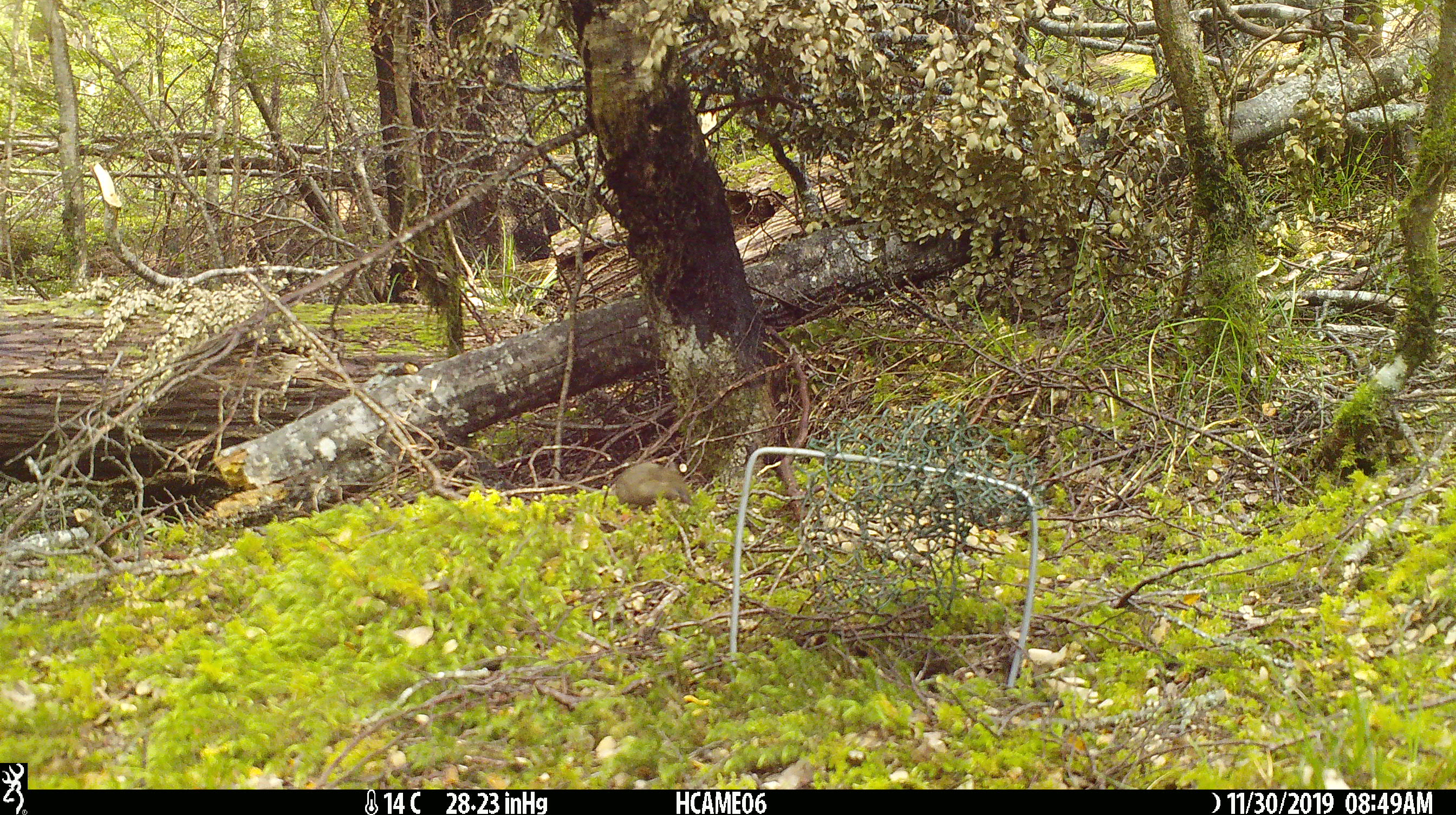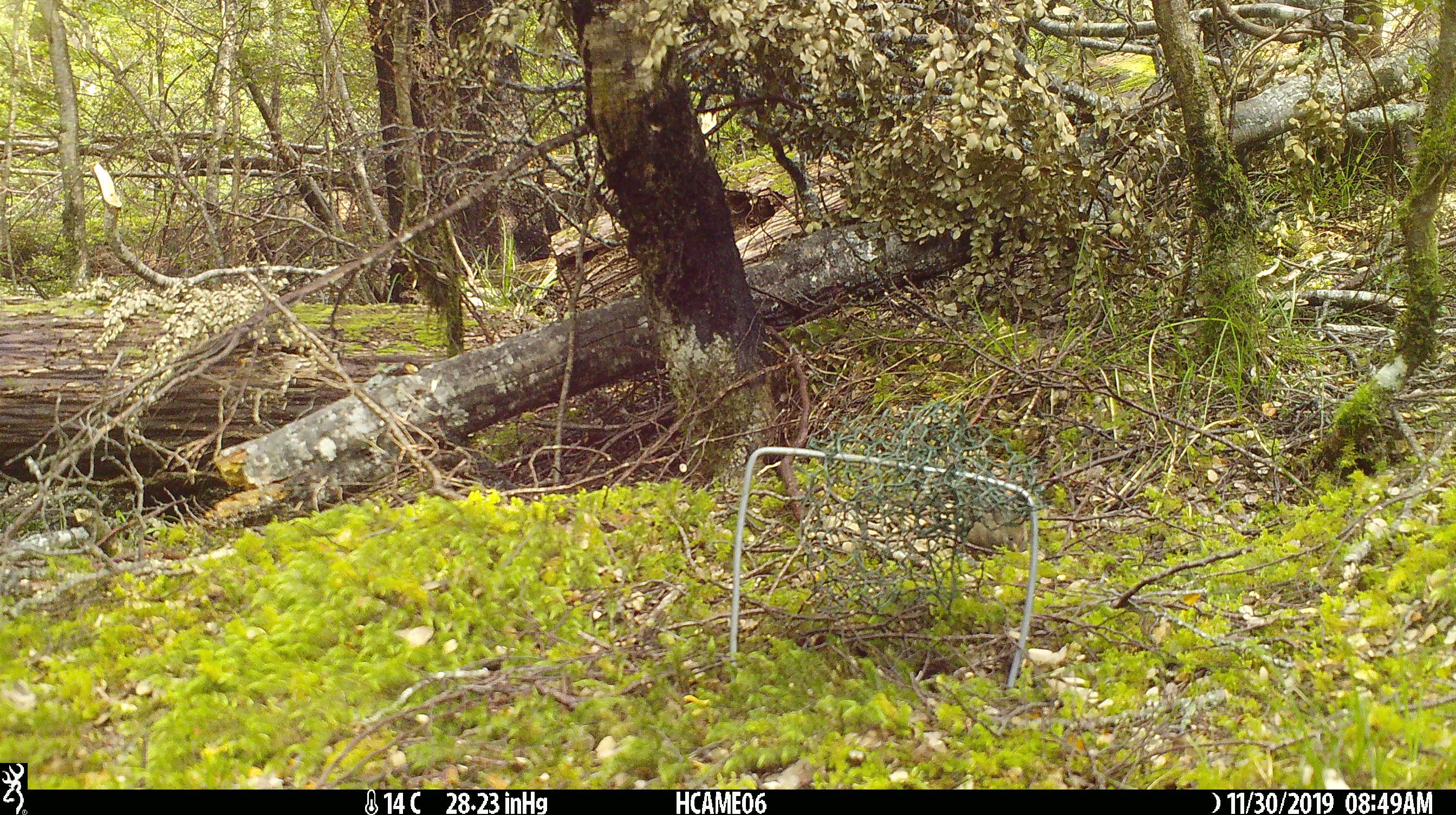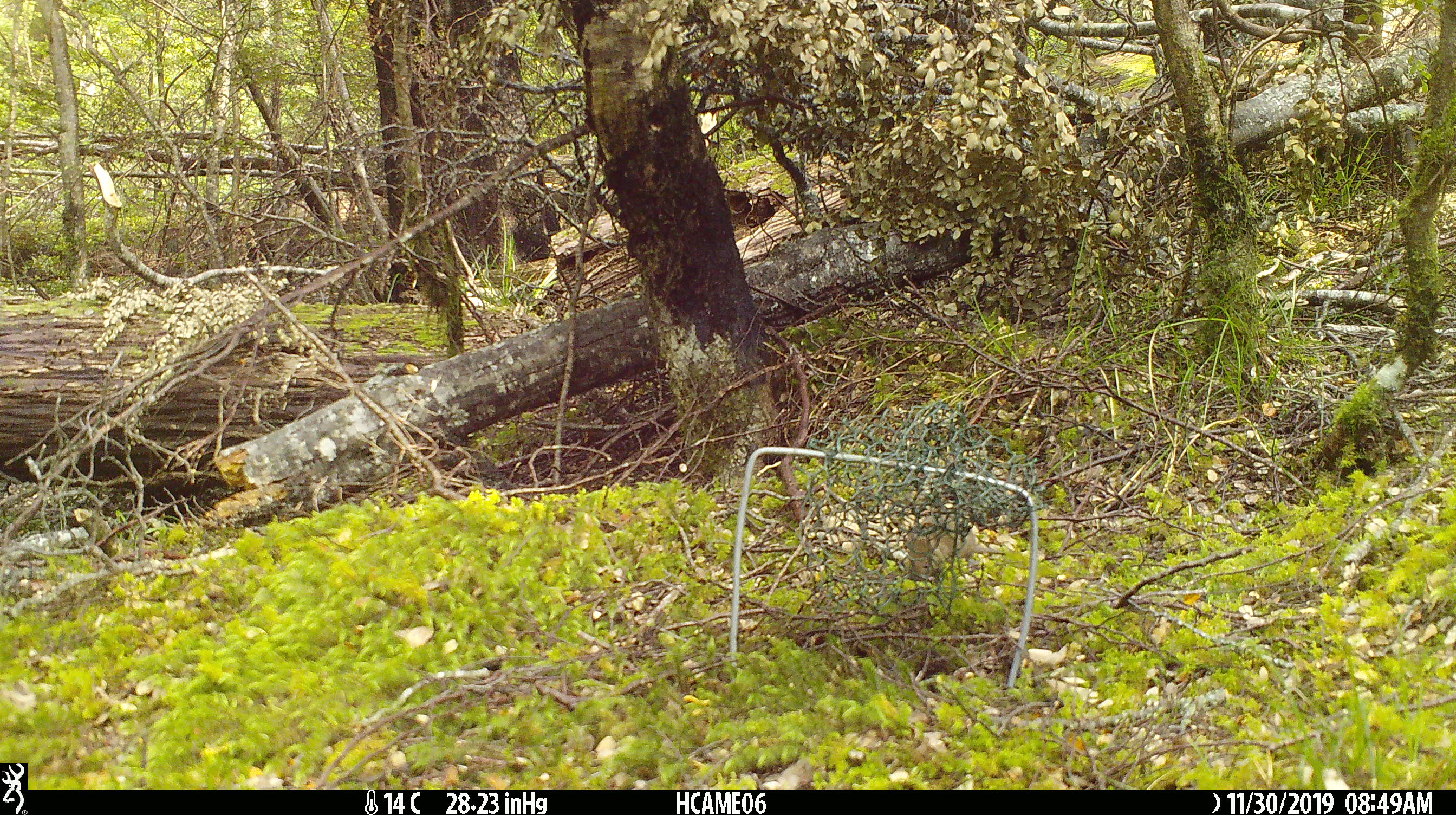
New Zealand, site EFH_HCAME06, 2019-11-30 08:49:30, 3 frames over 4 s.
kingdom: Animalia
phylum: Chordata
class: Mammalia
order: Rodentia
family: Muridae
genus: Mus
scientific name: Mus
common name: mouse